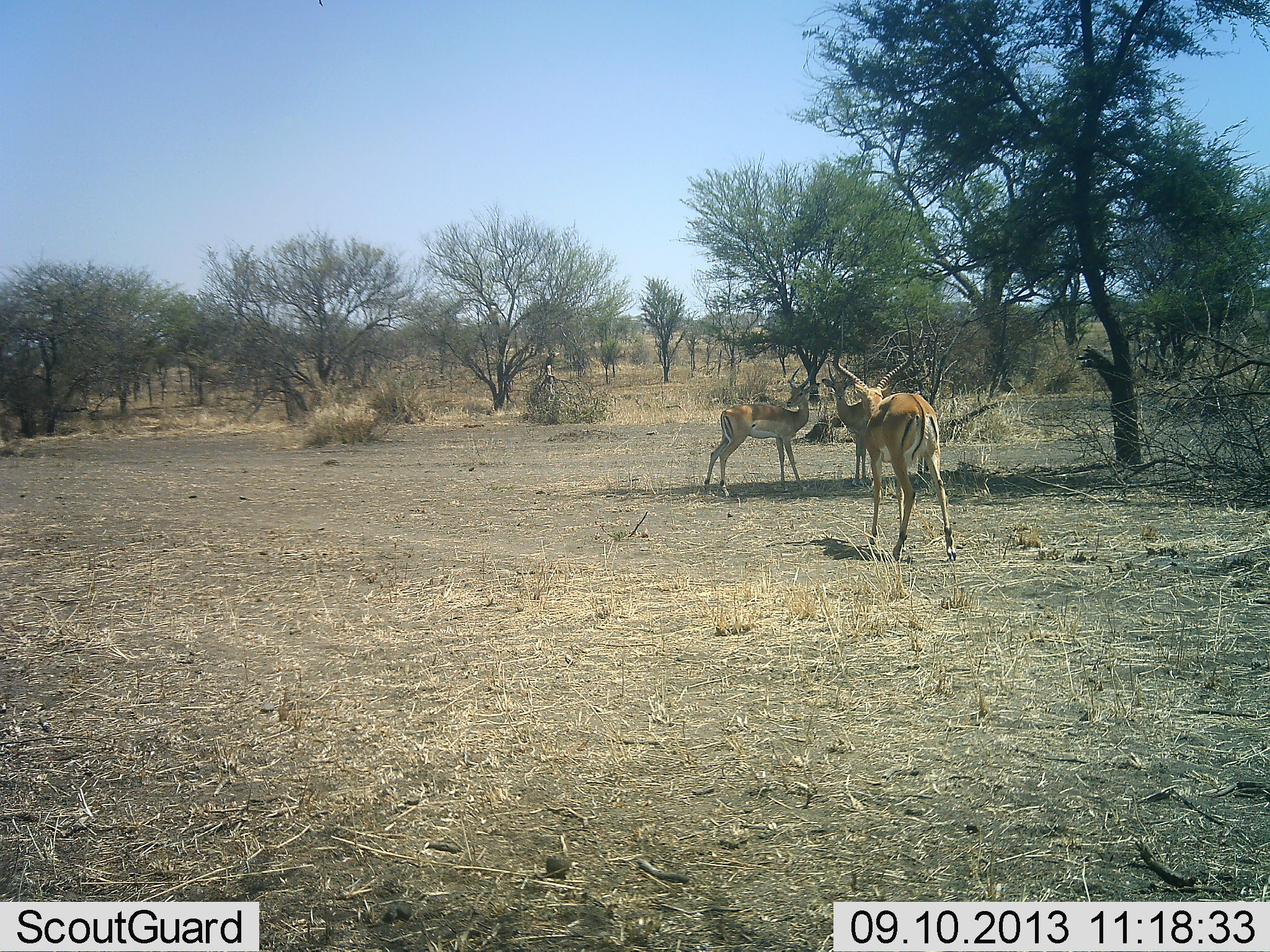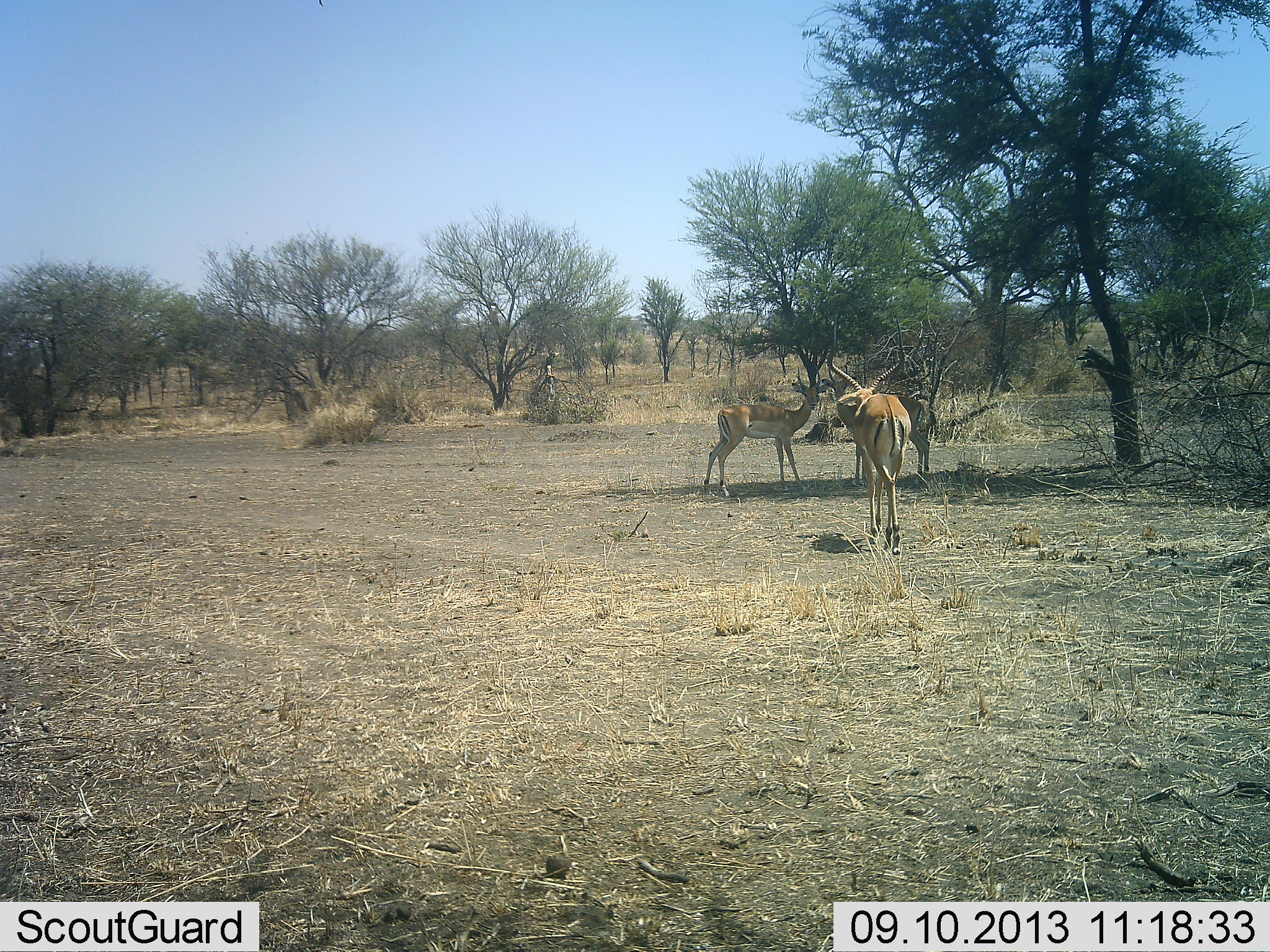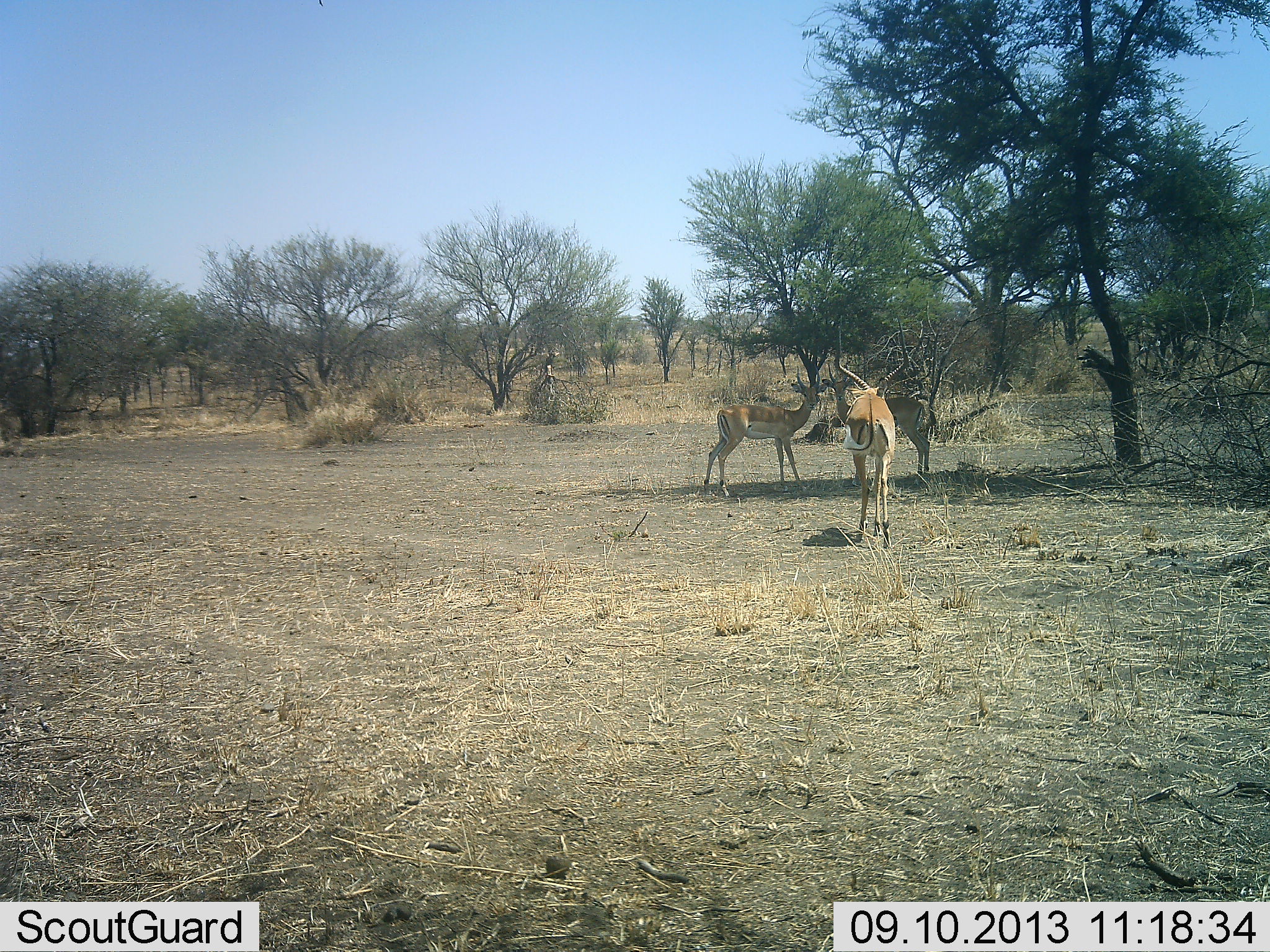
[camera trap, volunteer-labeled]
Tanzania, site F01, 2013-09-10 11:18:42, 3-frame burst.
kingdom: Animalia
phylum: Chordata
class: Mammalia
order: Artiodactyla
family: Bovidae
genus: Aepyceros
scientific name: Aepyceros melampus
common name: impala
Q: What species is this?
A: Impala (Aepyceros melampus).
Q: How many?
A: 3.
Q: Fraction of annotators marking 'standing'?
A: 90%.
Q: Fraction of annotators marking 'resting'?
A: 0%.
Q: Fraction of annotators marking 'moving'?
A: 70%.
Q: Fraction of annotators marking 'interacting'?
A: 0%.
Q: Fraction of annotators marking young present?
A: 0%.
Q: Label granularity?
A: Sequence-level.